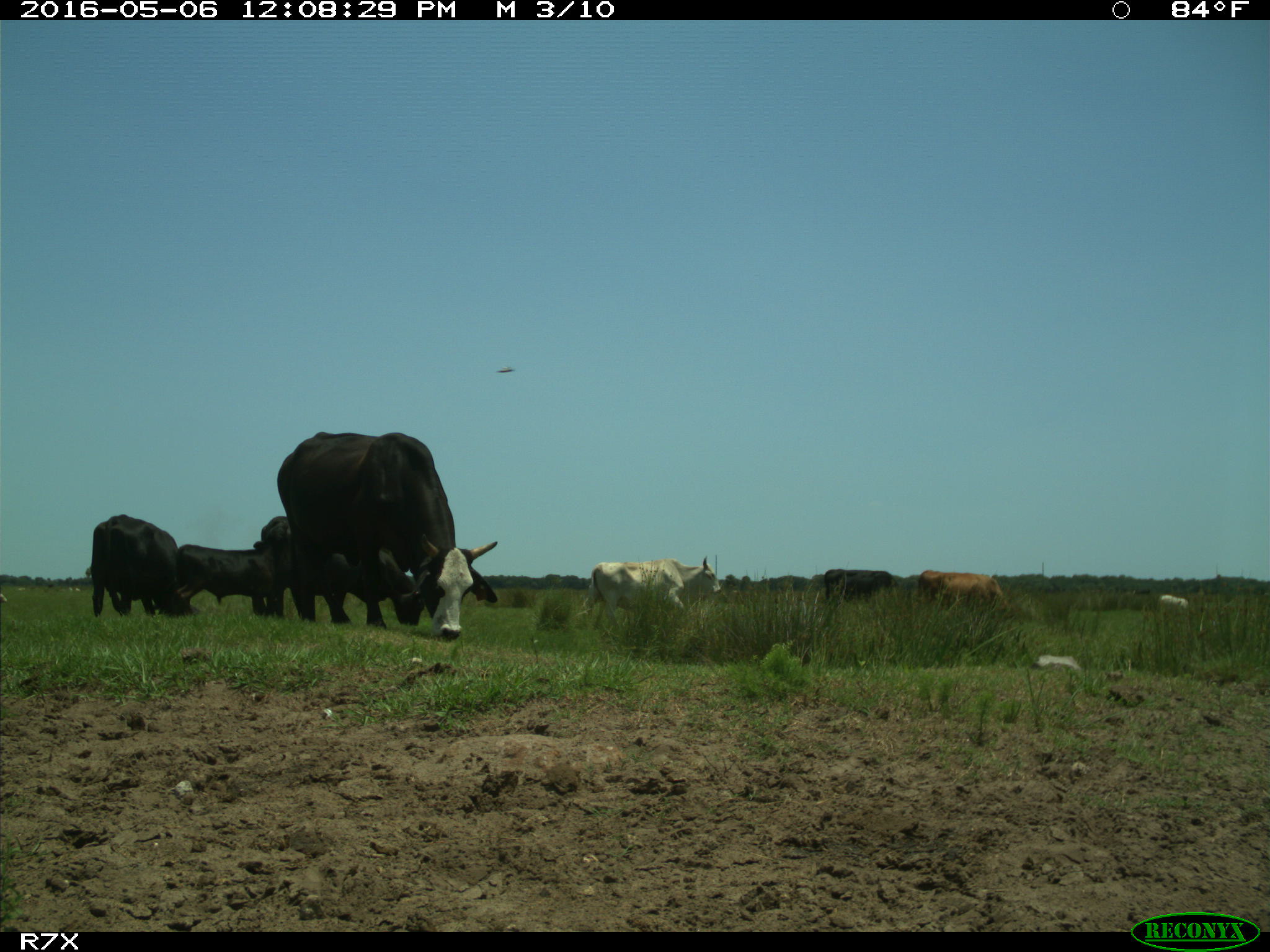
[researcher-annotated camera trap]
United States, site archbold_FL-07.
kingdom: Animalia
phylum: Chordata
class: Mammalia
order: Artiodactyla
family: Bovidae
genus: Bos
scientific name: Bos taurus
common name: domestic cow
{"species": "Bos taurus (domestic cow)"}